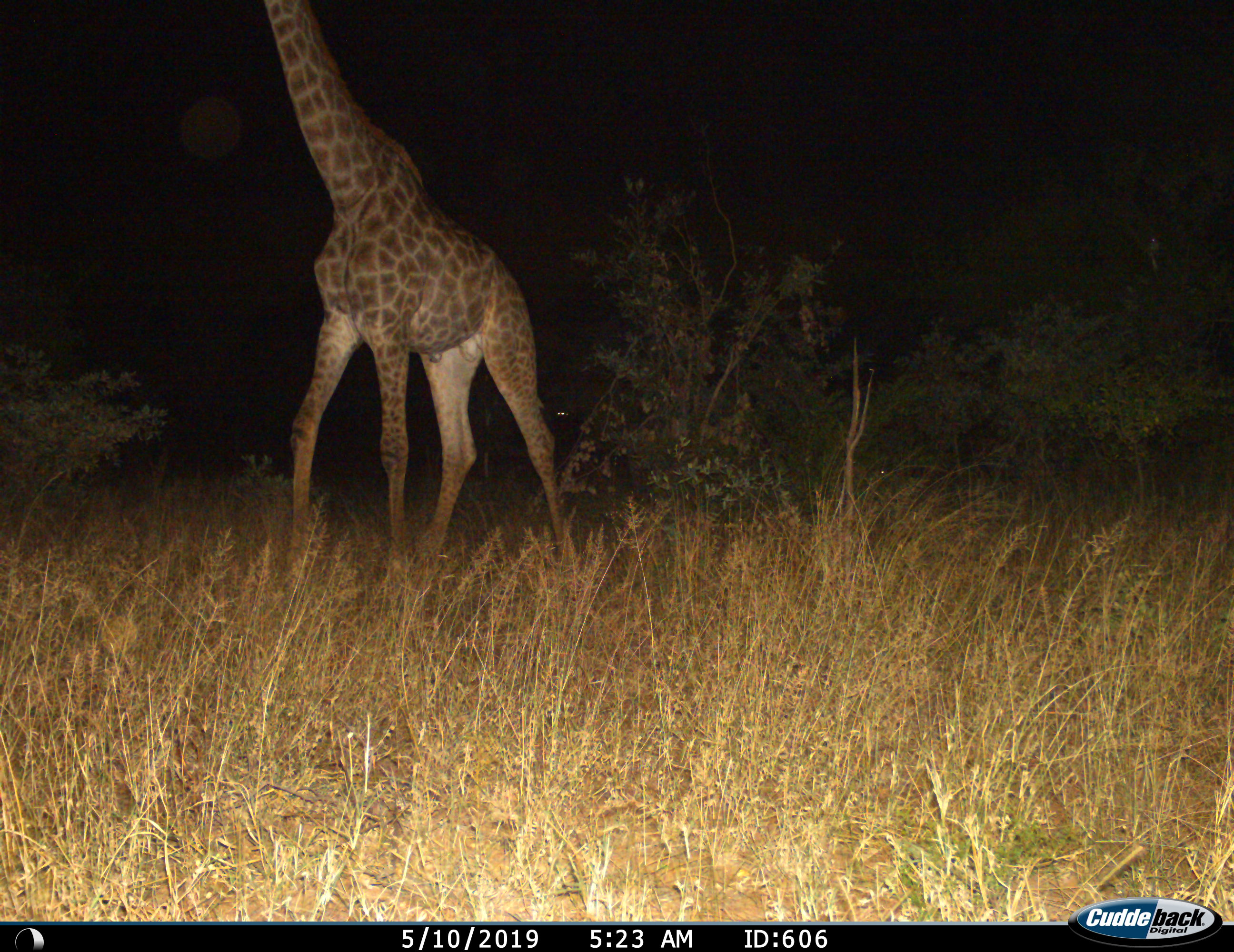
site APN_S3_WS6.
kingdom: Animalia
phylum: Chordata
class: Mammalia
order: Artiodactyla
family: Giraffidae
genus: Giraffa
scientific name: Giraffa camelopardalis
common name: giraffe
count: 1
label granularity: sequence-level